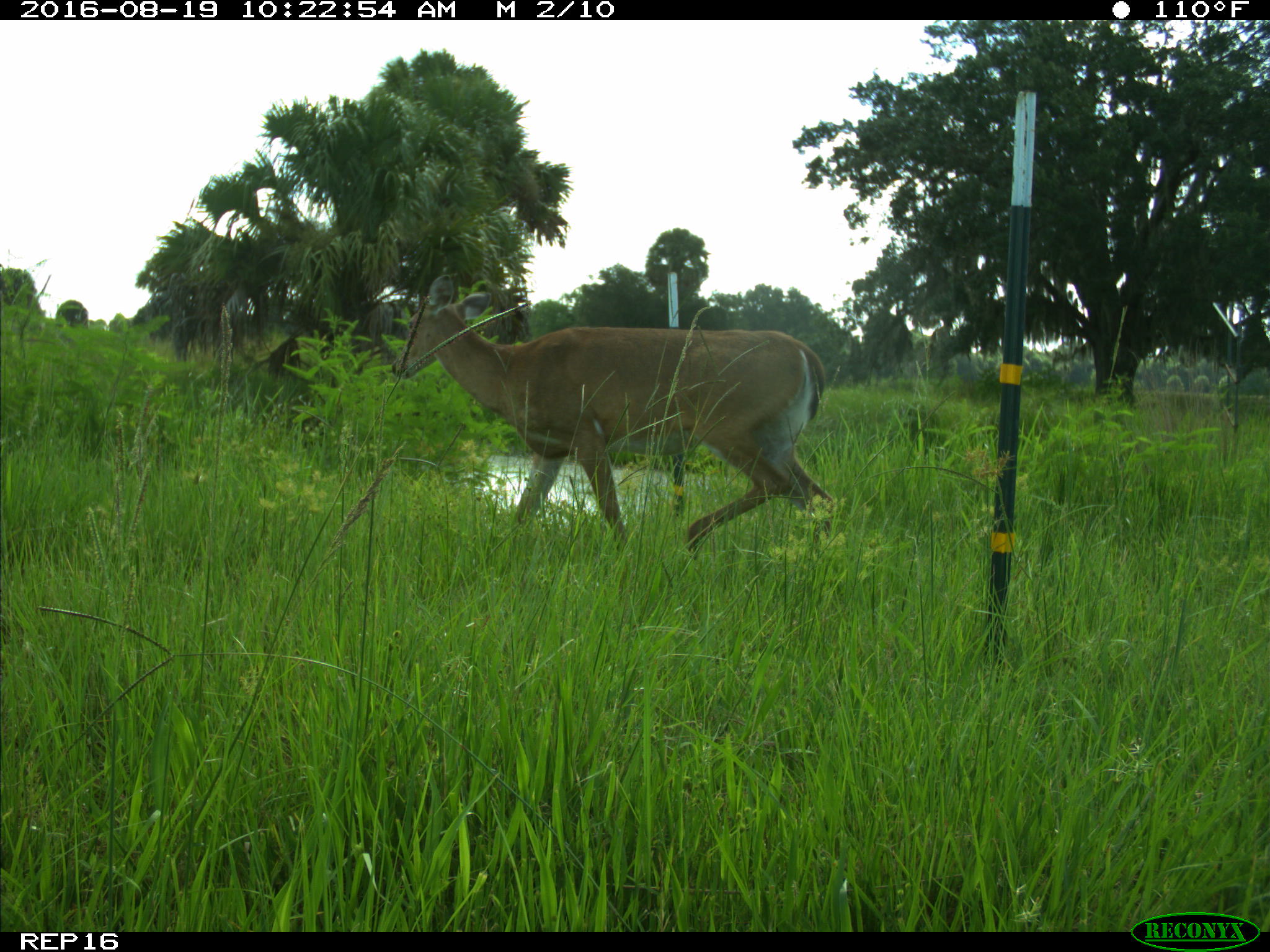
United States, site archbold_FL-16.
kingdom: Animalia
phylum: Chordata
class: Mammalia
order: Artiodactyla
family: Cervidae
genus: Odocoileus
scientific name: Odocoileus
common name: deer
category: unidentified deer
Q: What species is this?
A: Unidentified deer (deer) (Odocoileus).